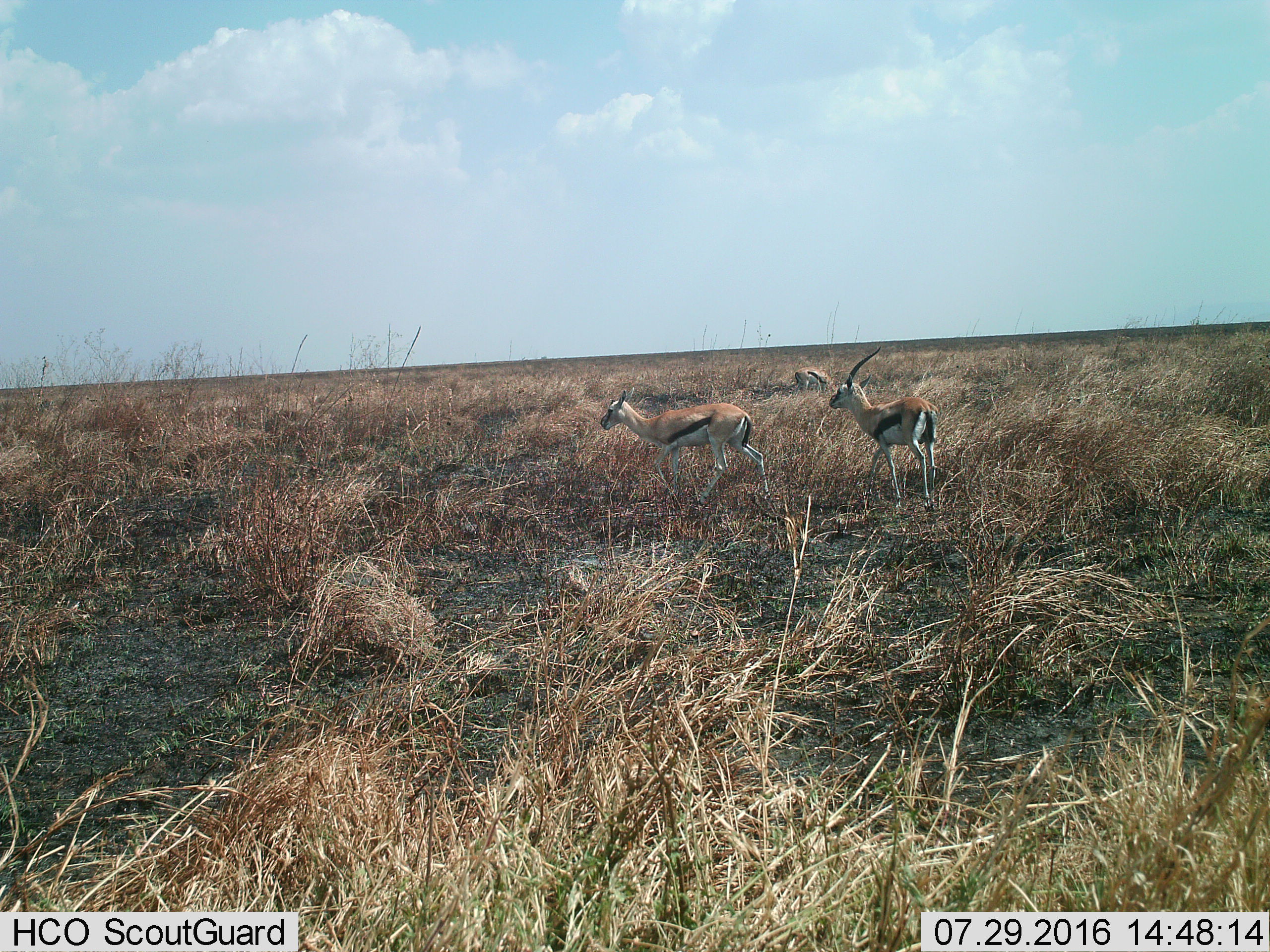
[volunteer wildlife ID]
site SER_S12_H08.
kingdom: Animalia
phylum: Chordata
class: Mammalia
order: Artiodactyla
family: Bovidae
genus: Eudorcas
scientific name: Eudorcas thomsonii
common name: thomson's gazelle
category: gazellethomsons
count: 3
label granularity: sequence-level